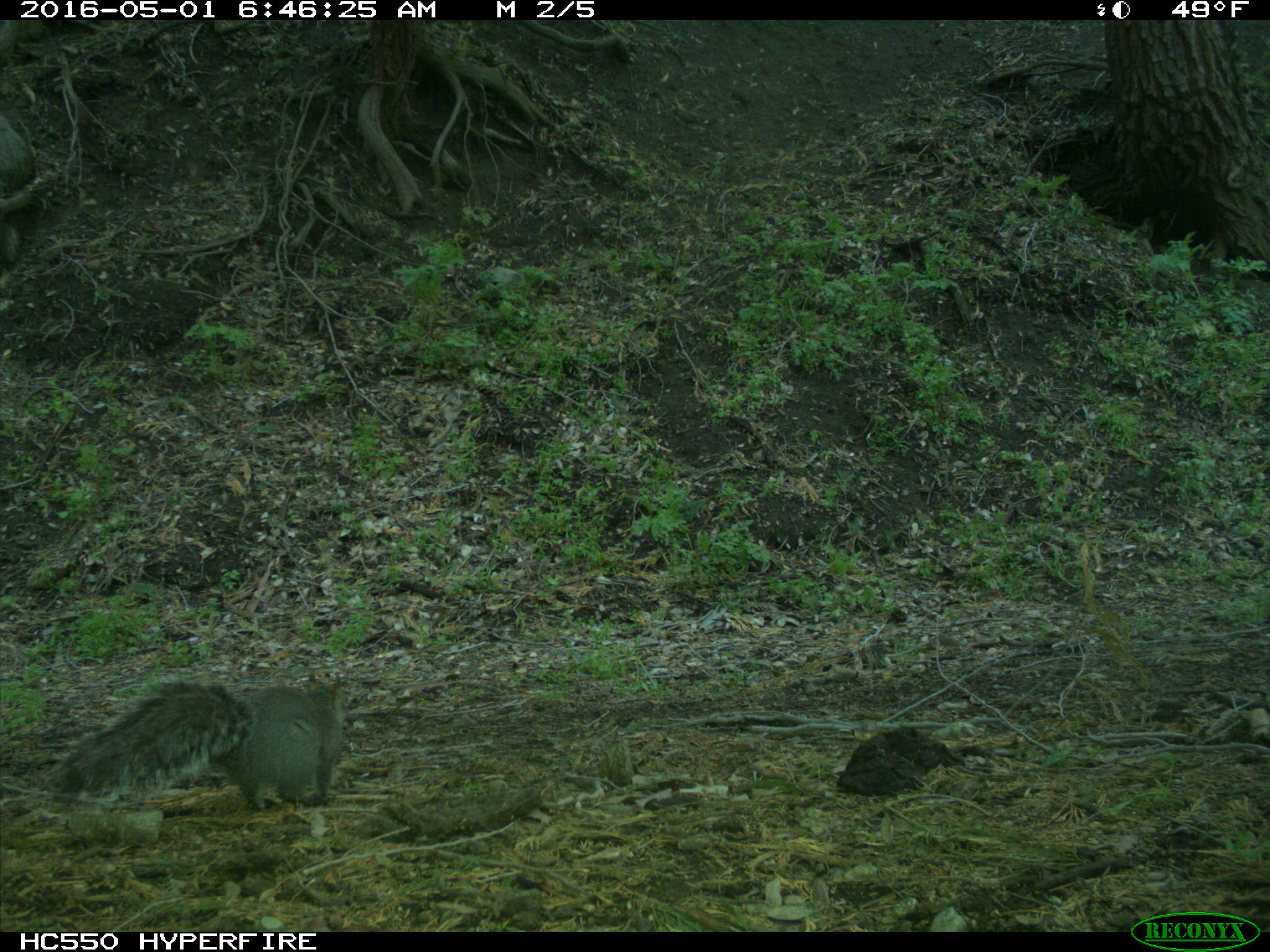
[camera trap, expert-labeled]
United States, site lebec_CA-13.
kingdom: Animalia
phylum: Chordata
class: Mammalia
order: Rodentia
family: Sciuridae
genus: Sciurus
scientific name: Sciurus carolinensis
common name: eastern gray squirrel